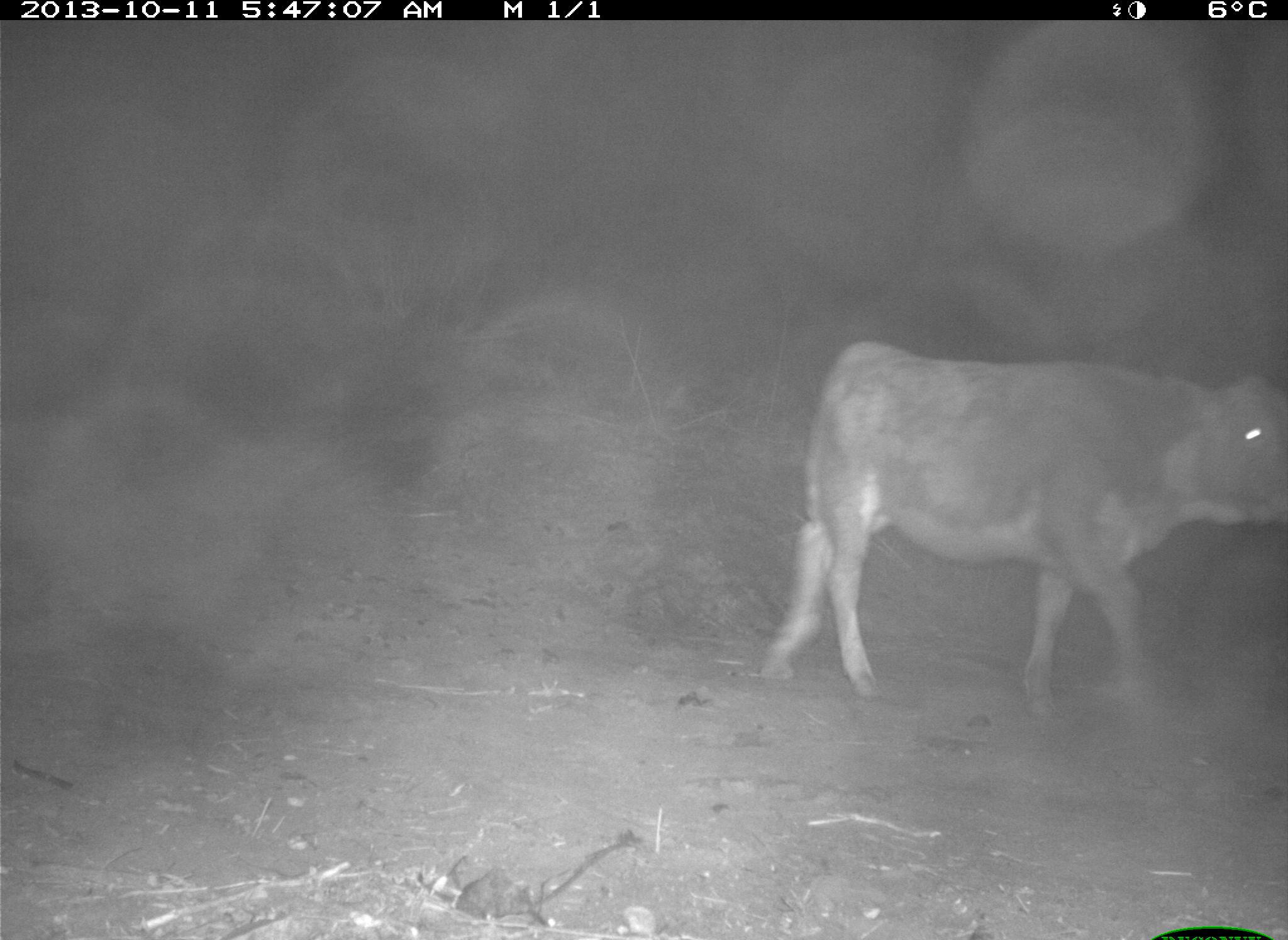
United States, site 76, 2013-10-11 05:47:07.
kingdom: Animalia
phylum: Chordata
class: Mammalia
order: Artiodactyla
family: Bovidae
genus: Bos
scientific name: Bos taurus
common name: cow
Cow (Bos taurus).